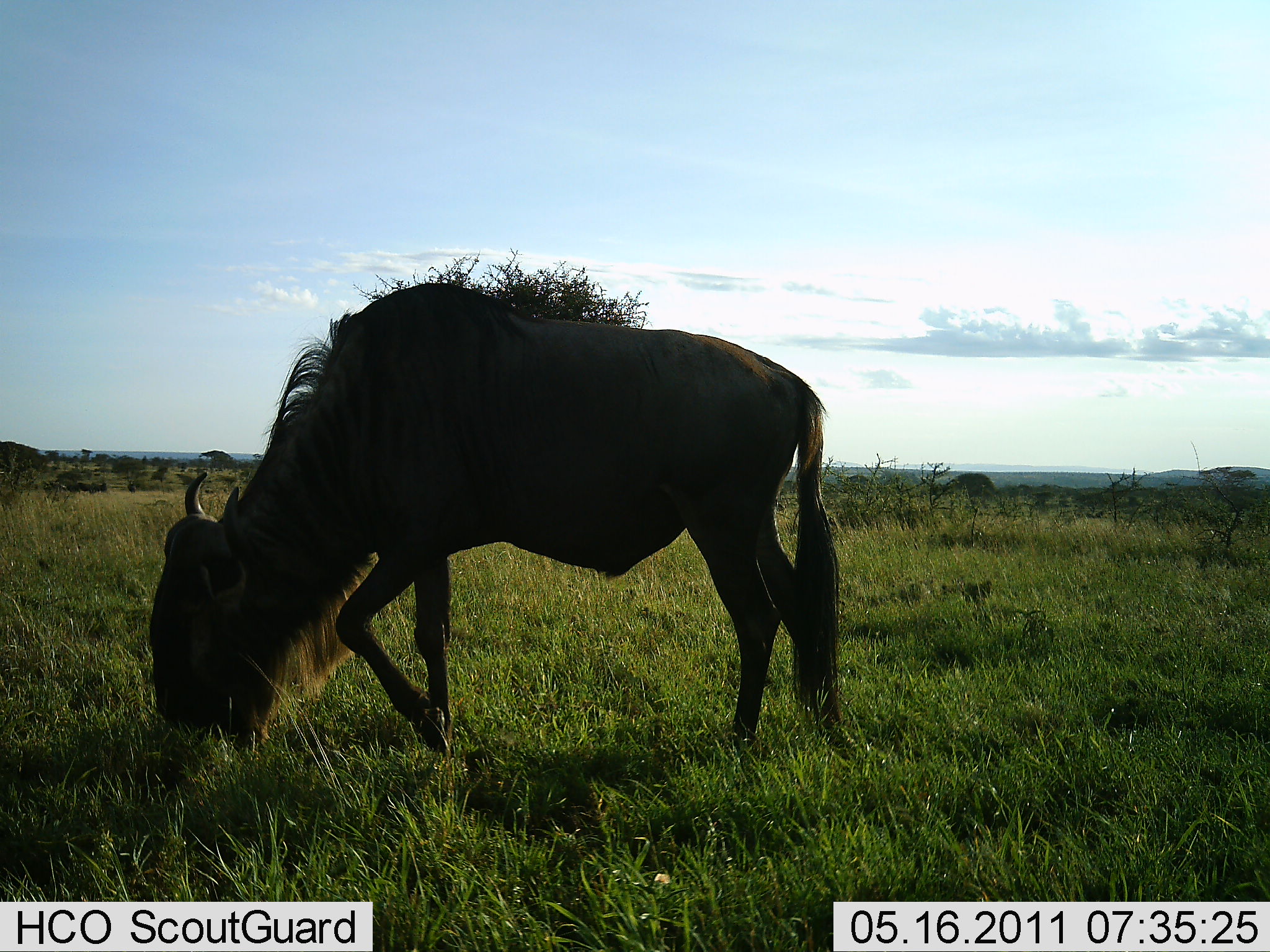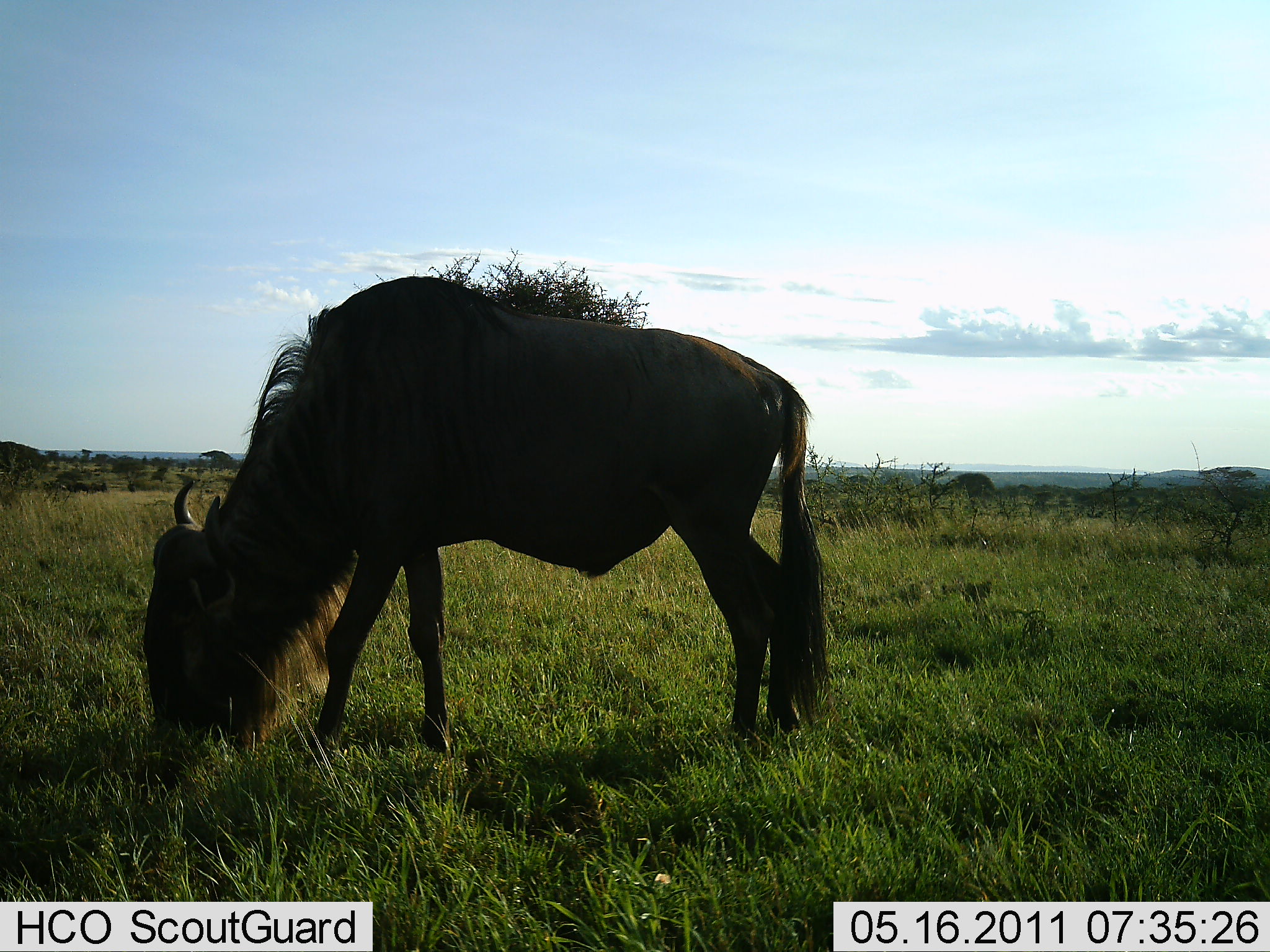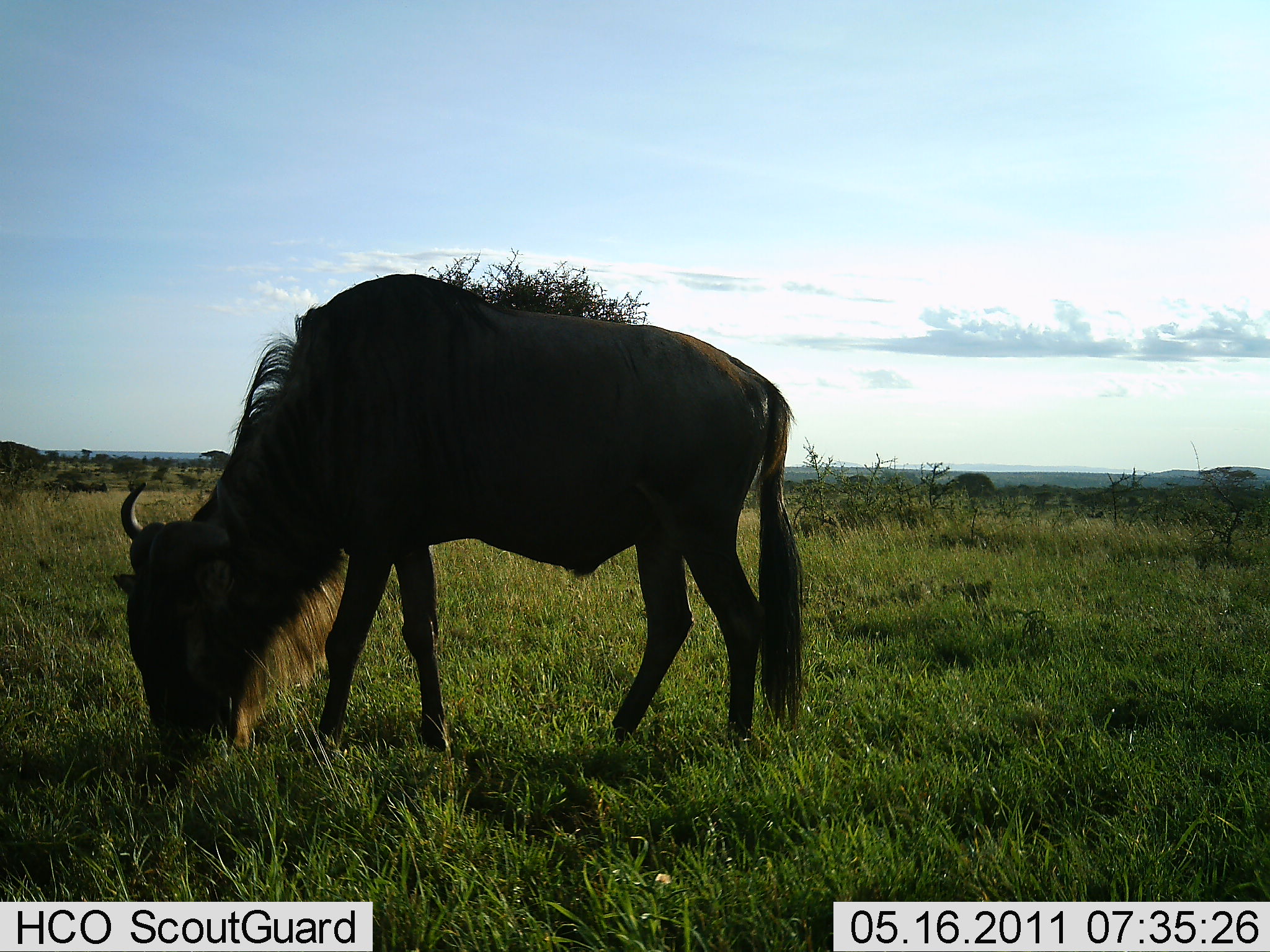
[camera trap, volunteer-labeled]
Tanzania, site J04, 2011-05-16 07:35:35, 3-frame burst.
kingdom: Animalia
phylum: Chordata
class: Mammalia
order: Artiodactyla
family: Bovidae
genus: Connochaetes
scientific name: Connochaetes taurinus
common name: blue wildebeest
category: wildebeest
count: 1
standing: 8%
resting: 0%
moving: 8%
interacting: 0%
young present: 0%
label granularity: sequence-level